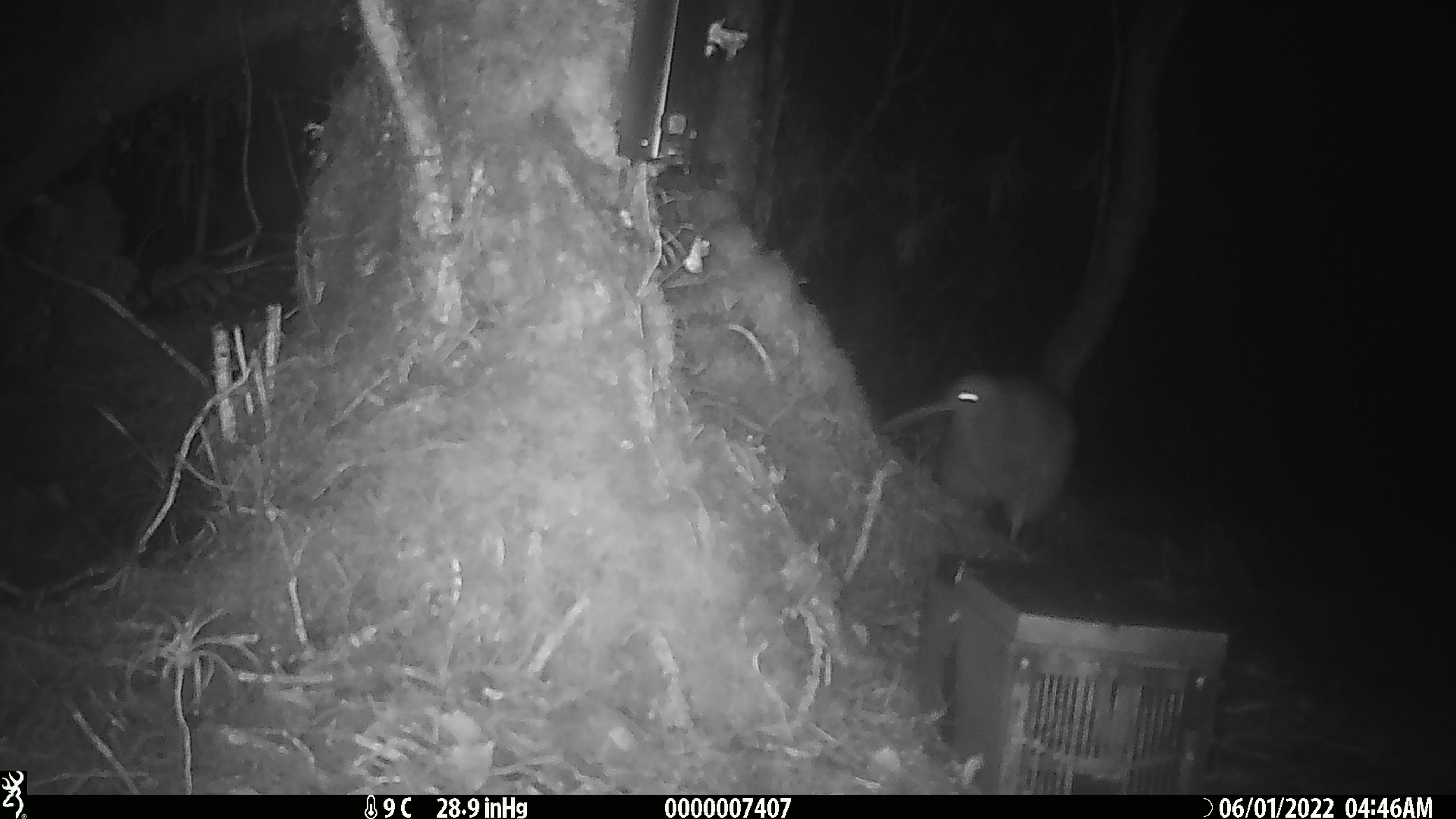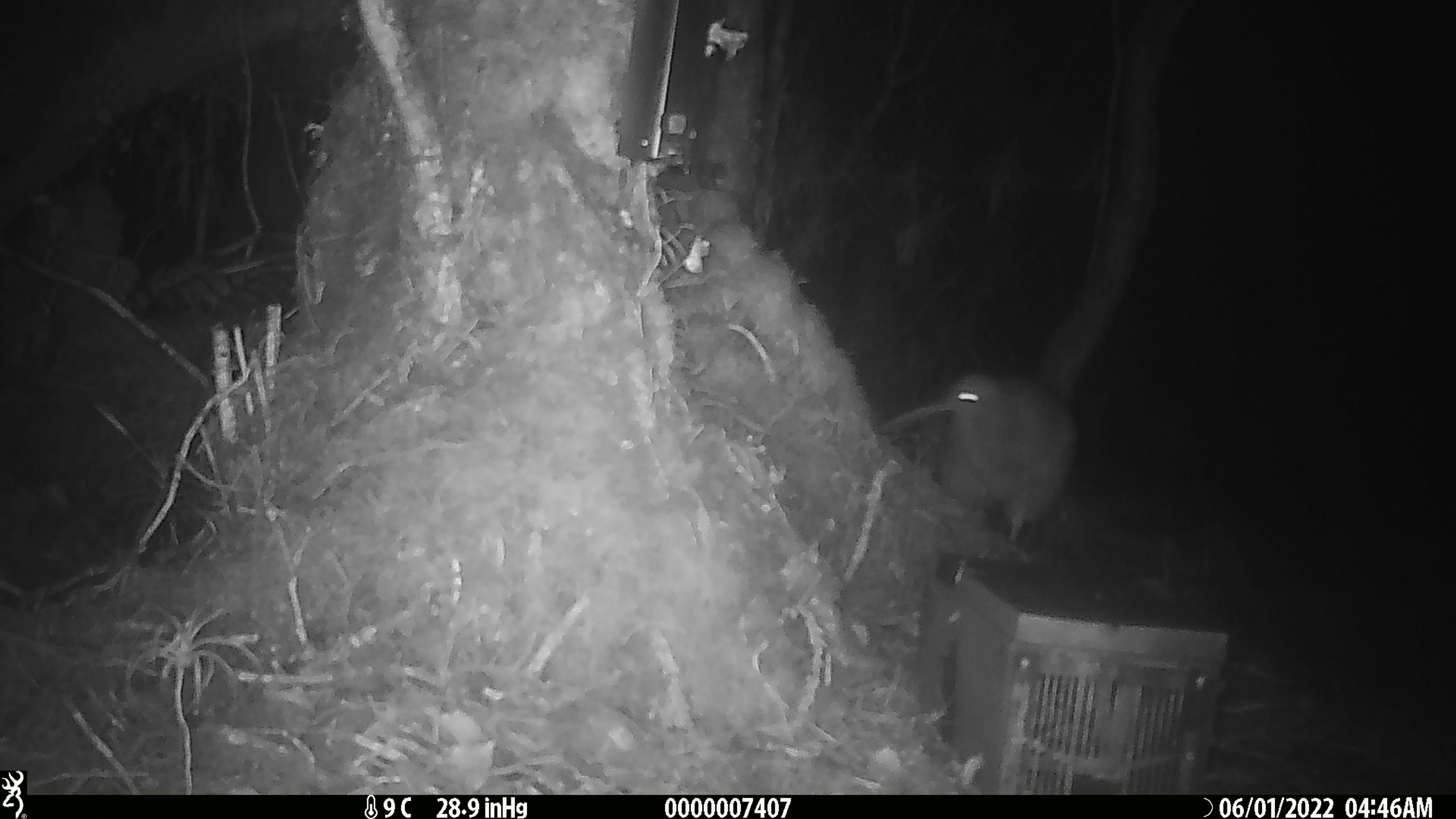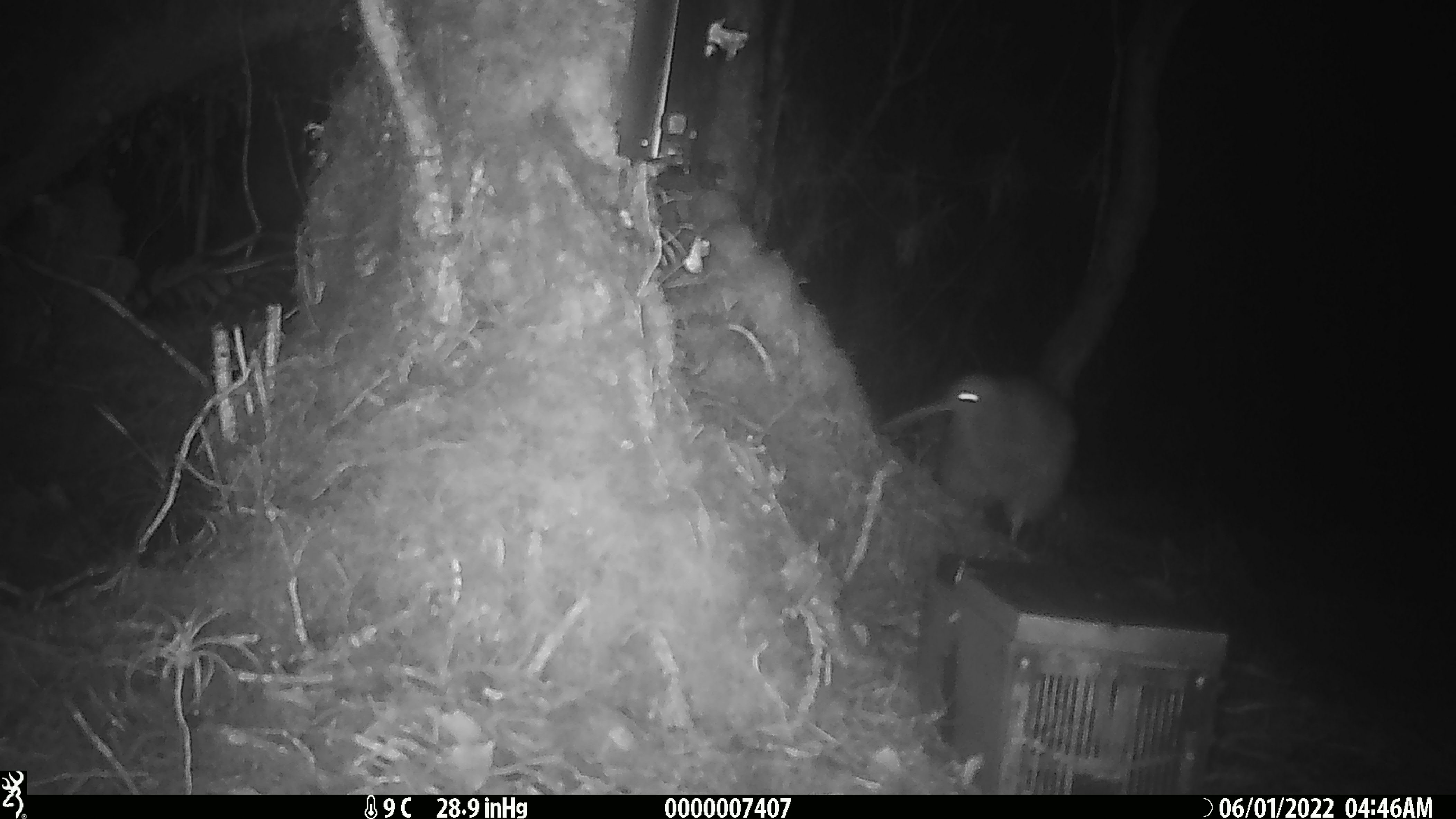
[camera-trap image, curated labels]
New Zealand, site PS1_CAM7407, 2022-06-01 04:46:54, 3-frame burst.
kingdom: Animalia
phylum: Chordata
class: Aves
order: Apterygiformes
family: Apterygidae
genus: Apteryx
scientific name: Apteryx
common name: kiwi